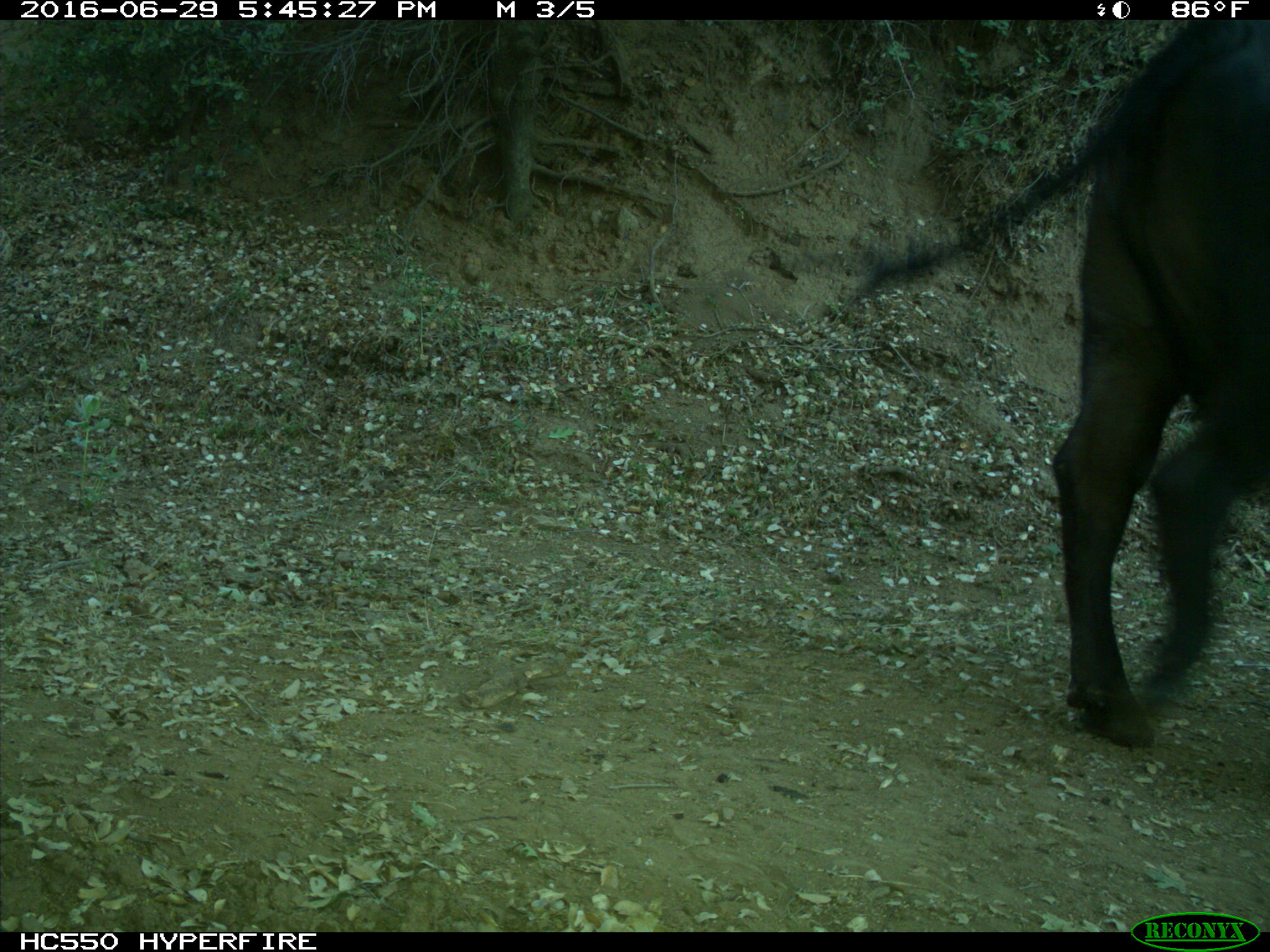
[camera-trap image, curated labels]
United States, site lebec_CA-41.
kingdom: Animalia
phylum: Chordata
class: Mammalia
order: Artiodactyla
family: Bovidae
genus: Bos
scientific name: Bos taurus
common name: domestic cow